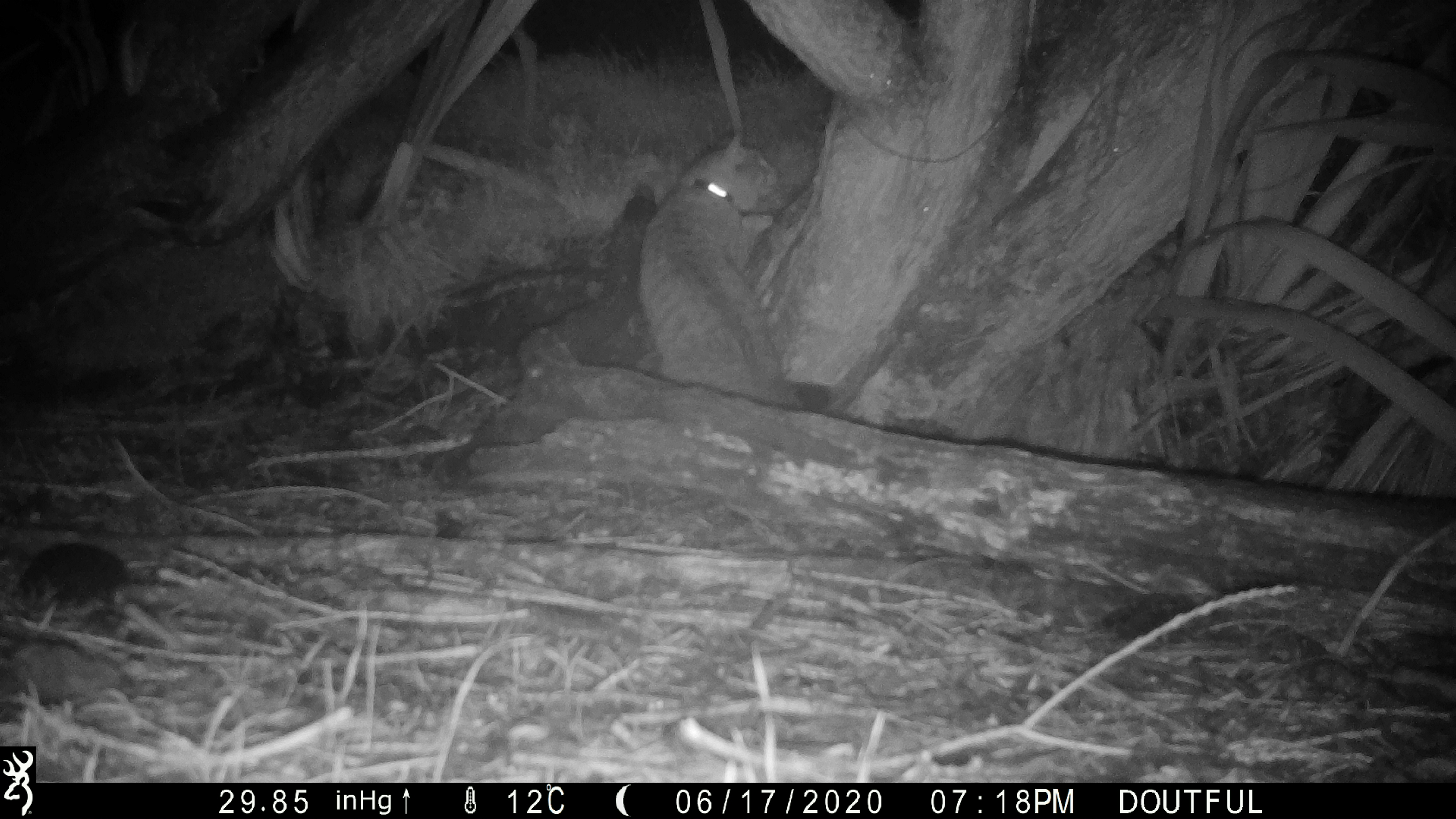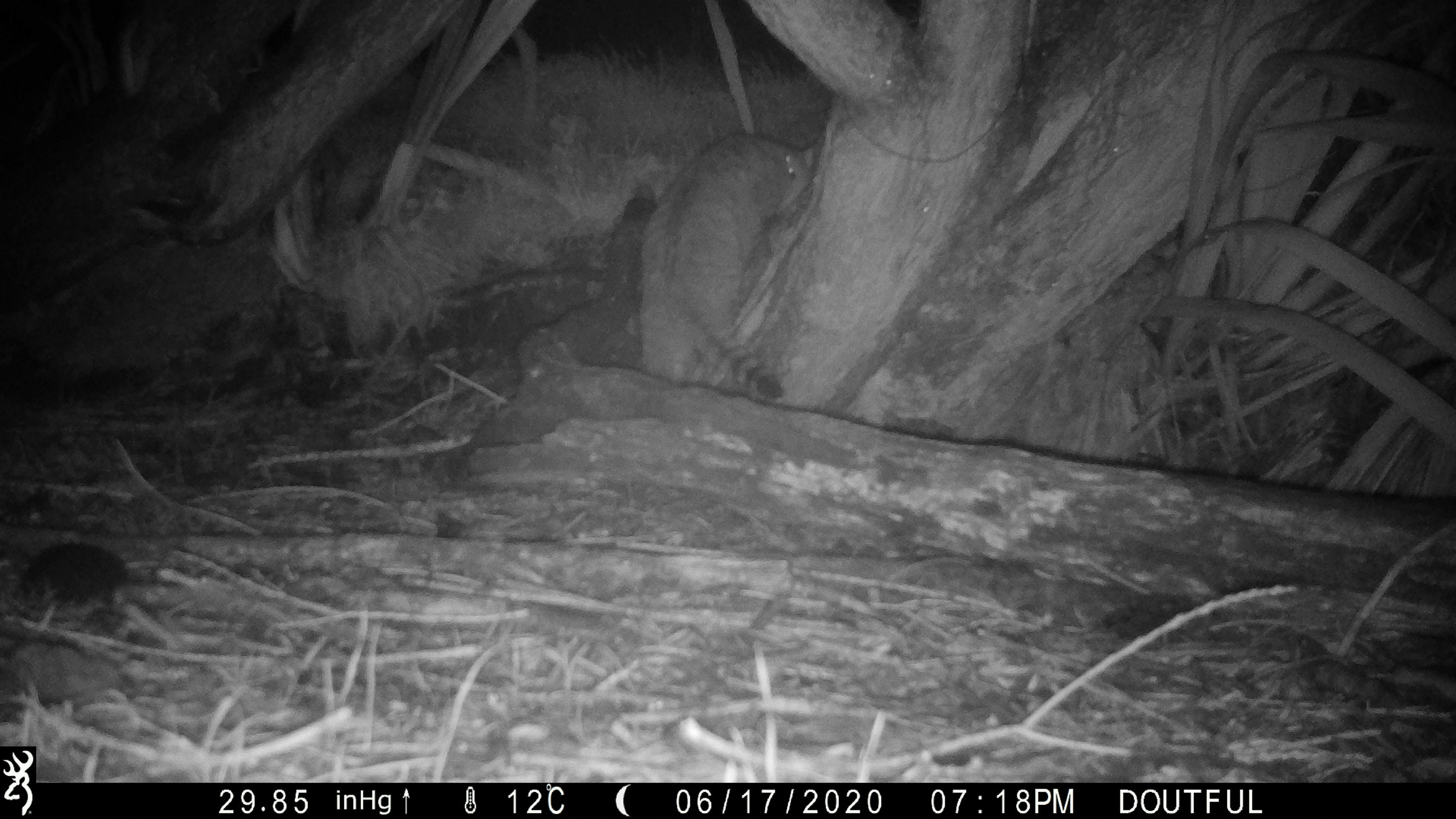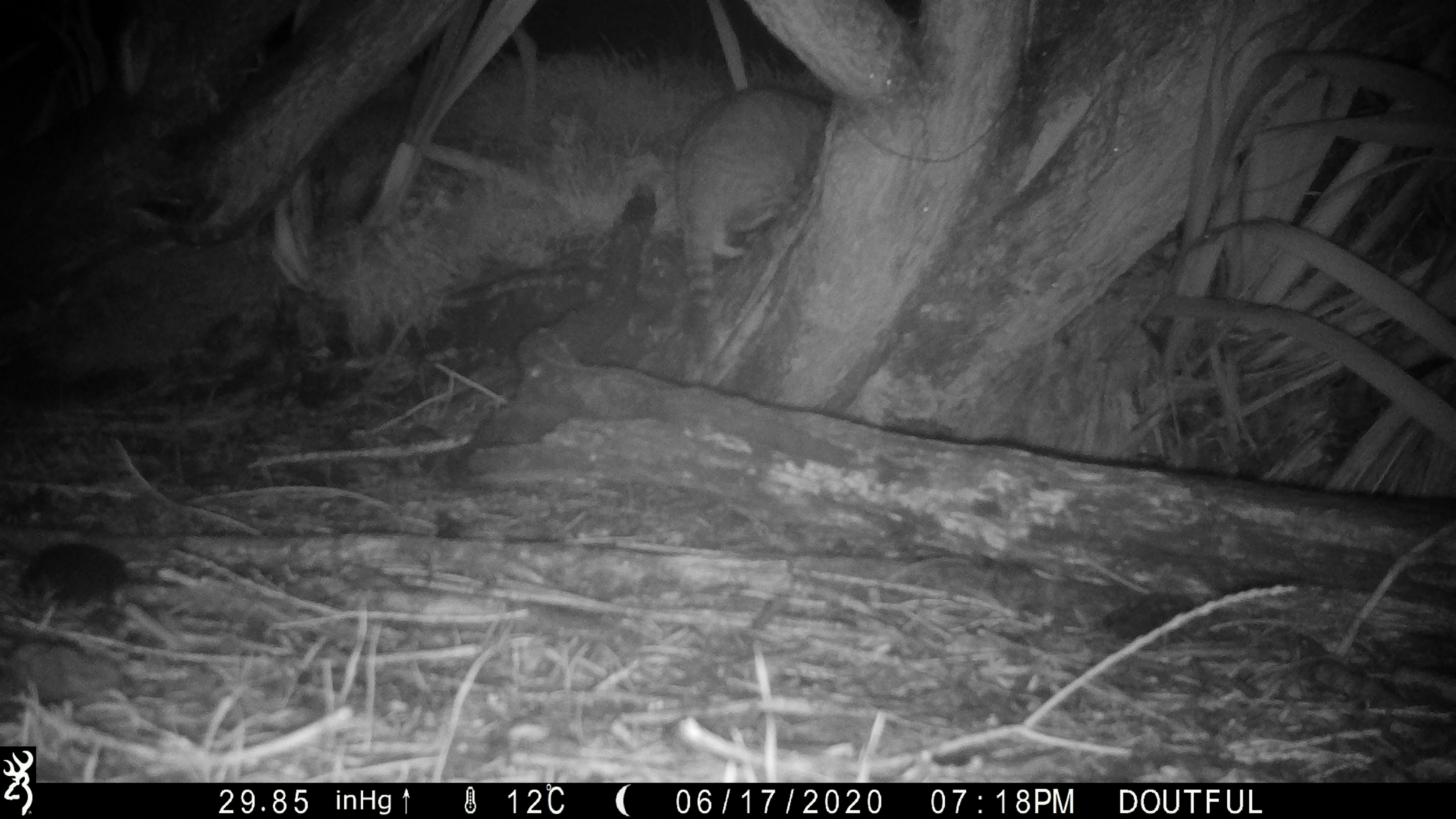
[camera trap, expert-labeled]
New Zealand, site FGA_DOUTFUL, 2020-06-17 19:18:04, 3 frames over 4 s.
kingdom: Animalia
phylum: Chordata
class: Mammalia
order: Carnivora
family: Felidae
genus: Felis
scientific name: Felis catus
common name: domestic cat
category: cat